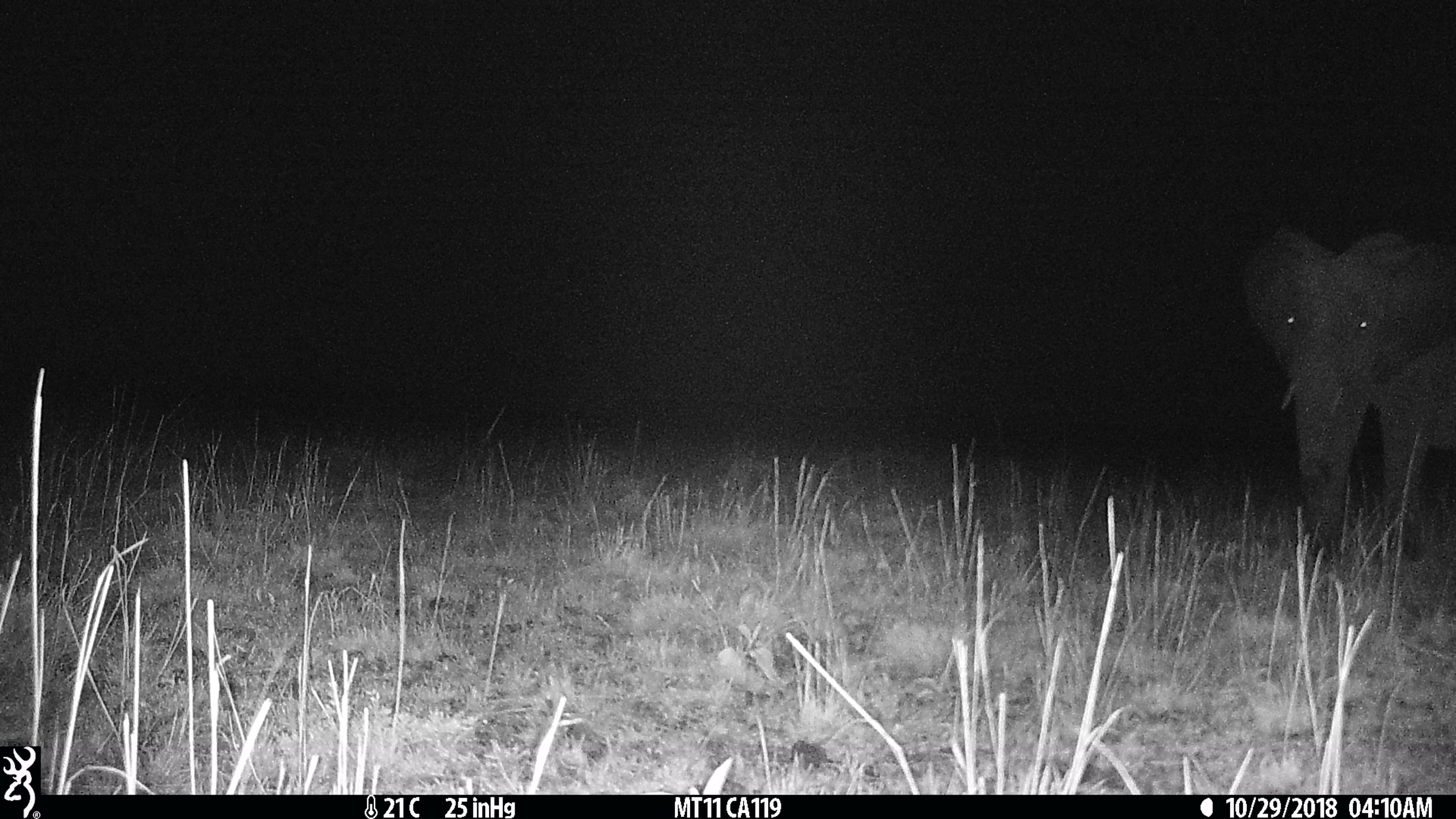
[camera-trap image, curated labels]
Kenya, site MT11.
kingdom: Animalia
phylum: Chordata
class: Mammalia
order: Proboscidea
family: Elephantidae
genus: Loxodonta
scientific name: Loxodonta africana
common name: elephant